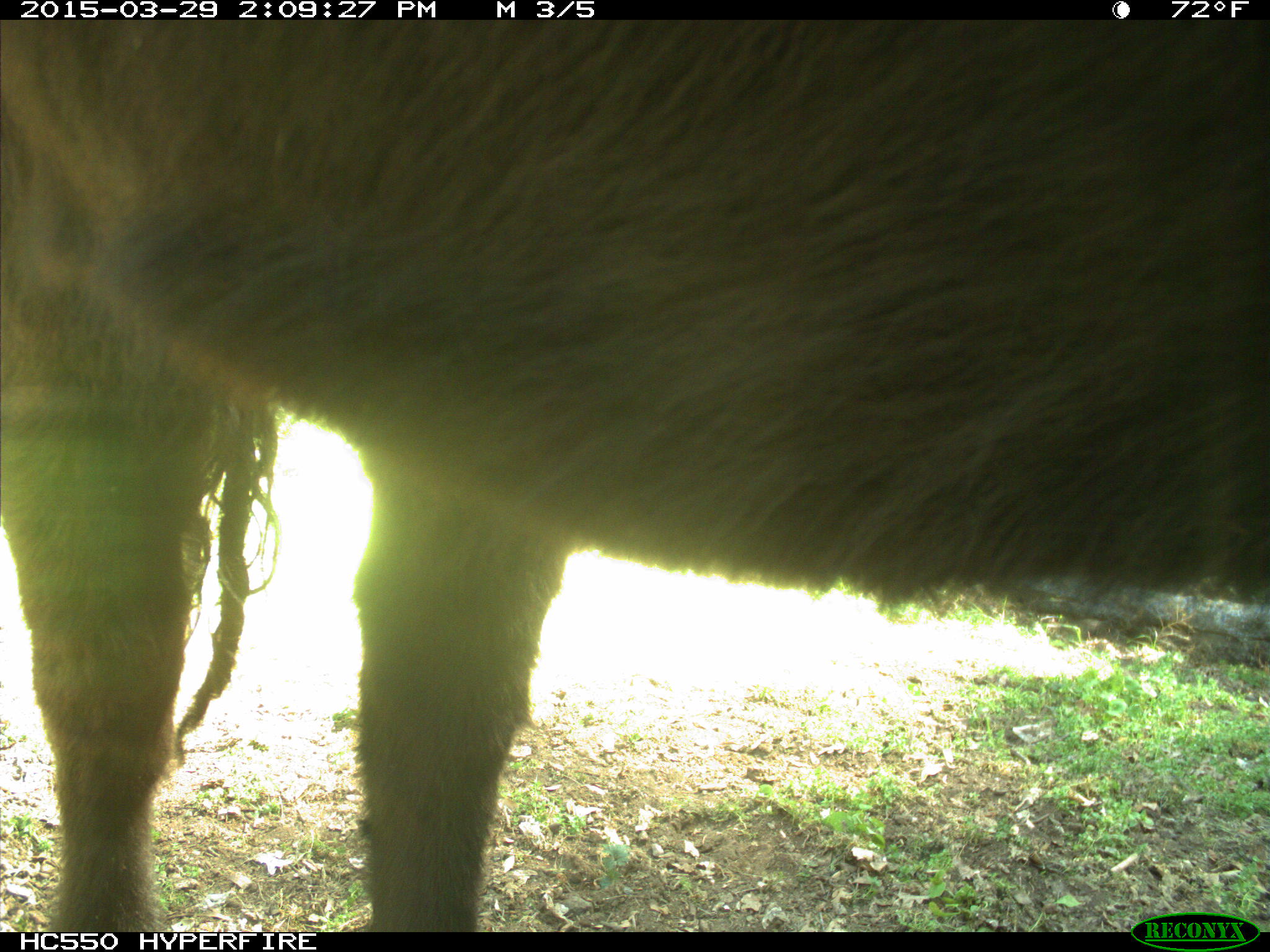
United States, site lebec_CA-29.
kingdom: Animalia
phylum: Chordata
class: Mammalia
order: Artiodactyla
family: Bovidae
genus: Bos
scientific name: Bos taurus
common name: domestic cow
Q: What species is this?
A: Bos taurus (domestic cow).